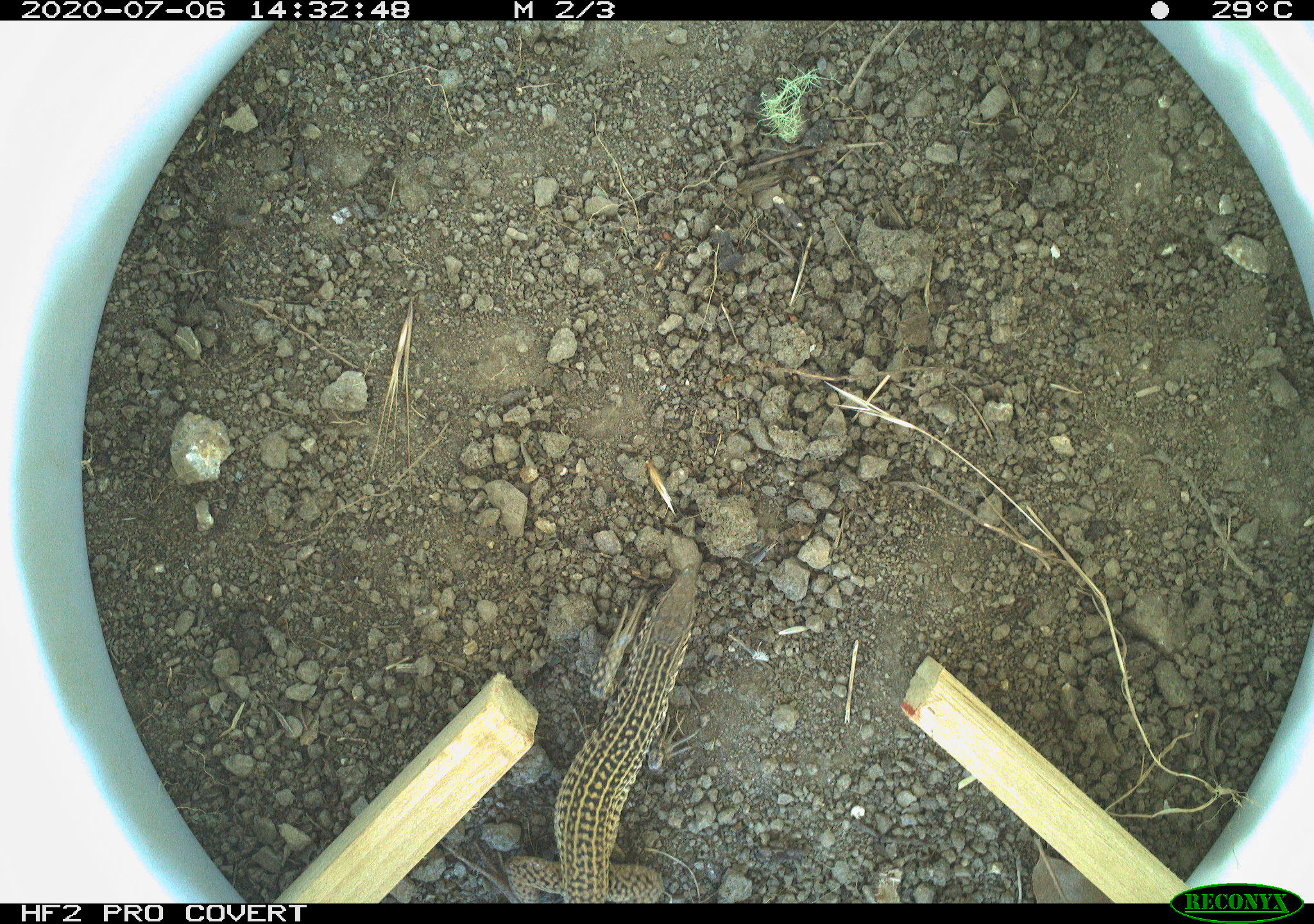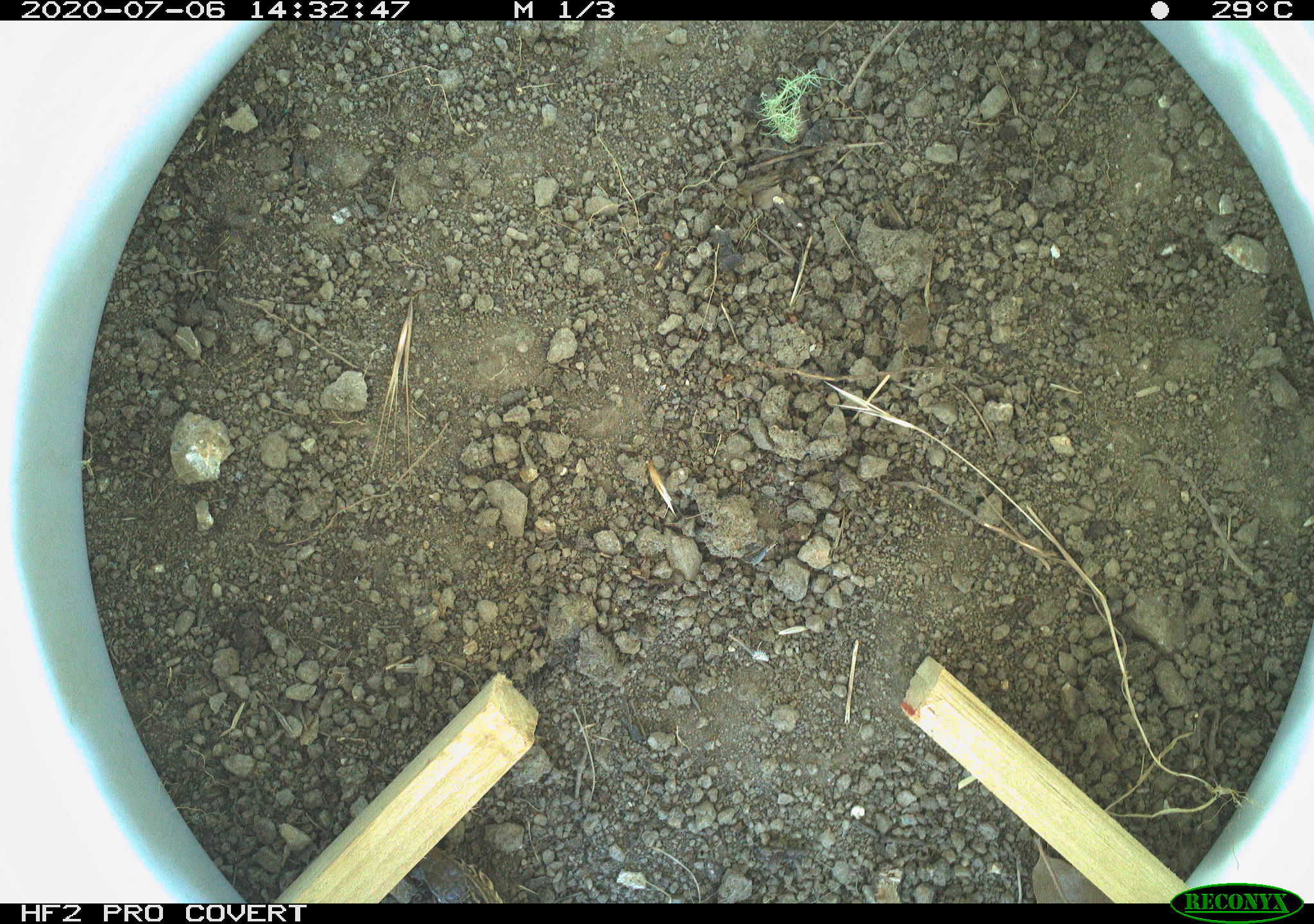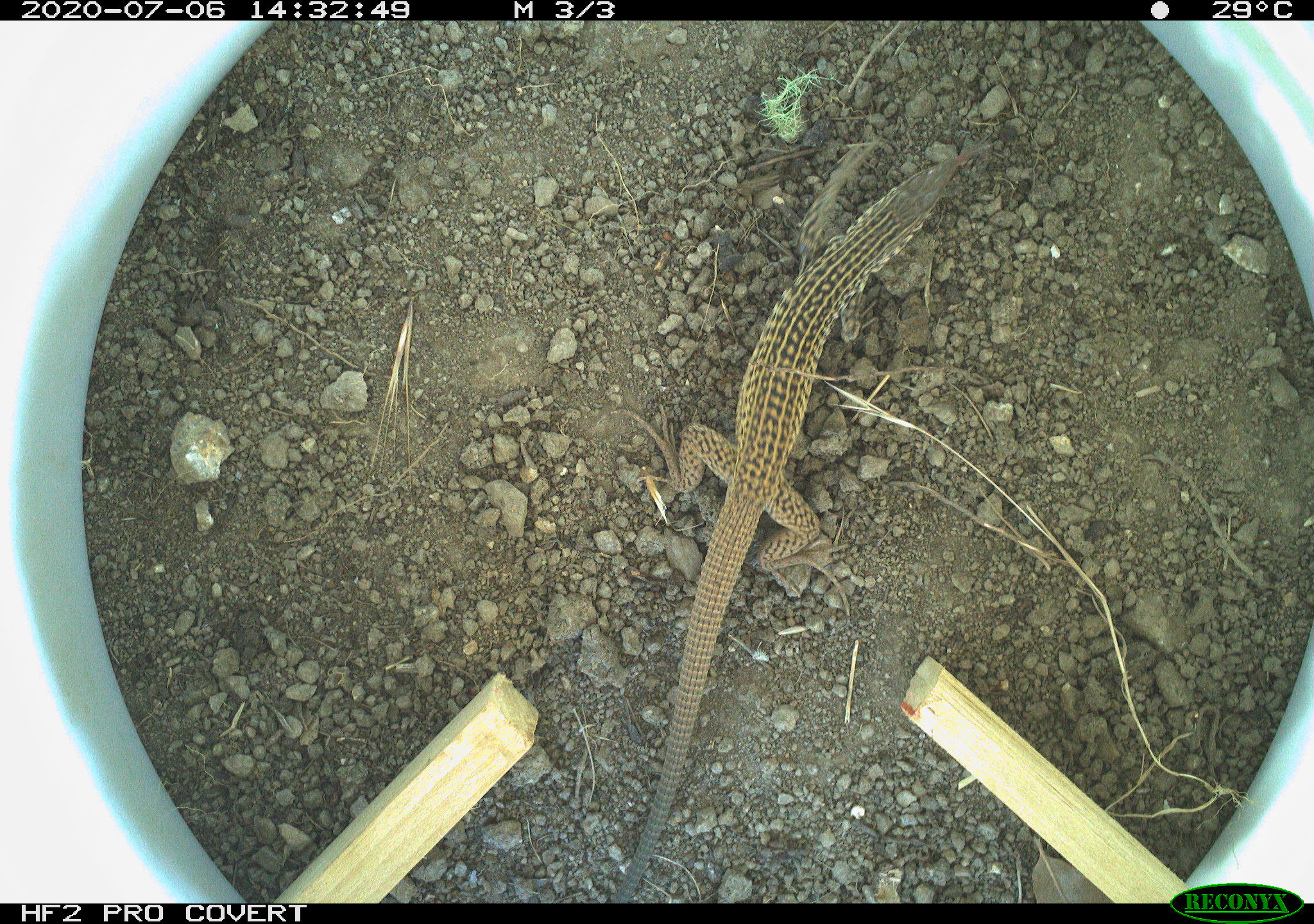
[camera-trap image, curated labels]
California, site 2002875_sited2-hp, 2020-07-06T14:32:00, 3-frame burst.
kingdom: Animalia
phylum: Chordata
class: Reptilia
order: Squamata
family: Teiidae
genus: Aspidoscelis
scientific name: Aspidoscelis tigris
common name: western whiptail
Western whiptail (Aspidoscelis tigris).